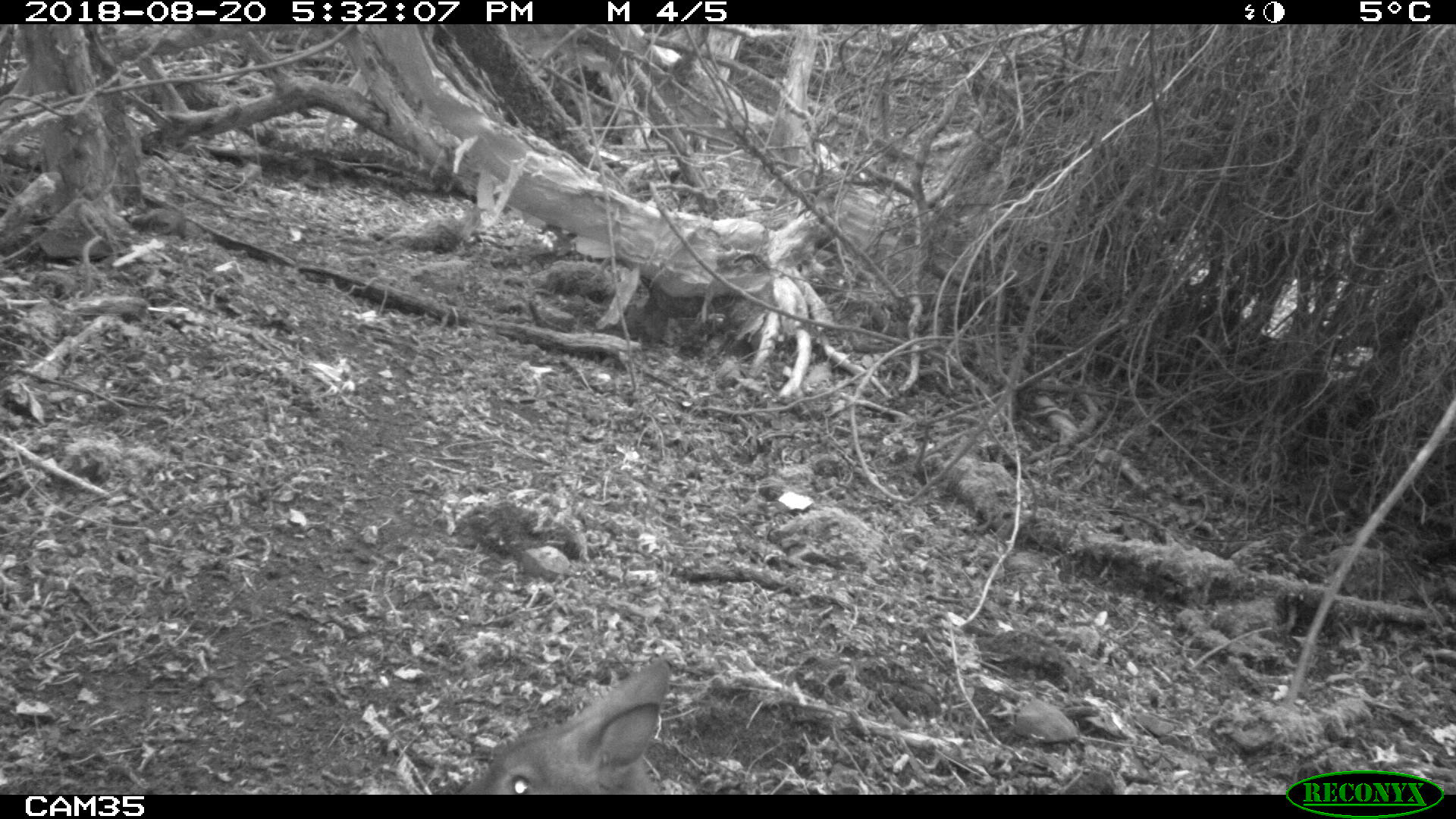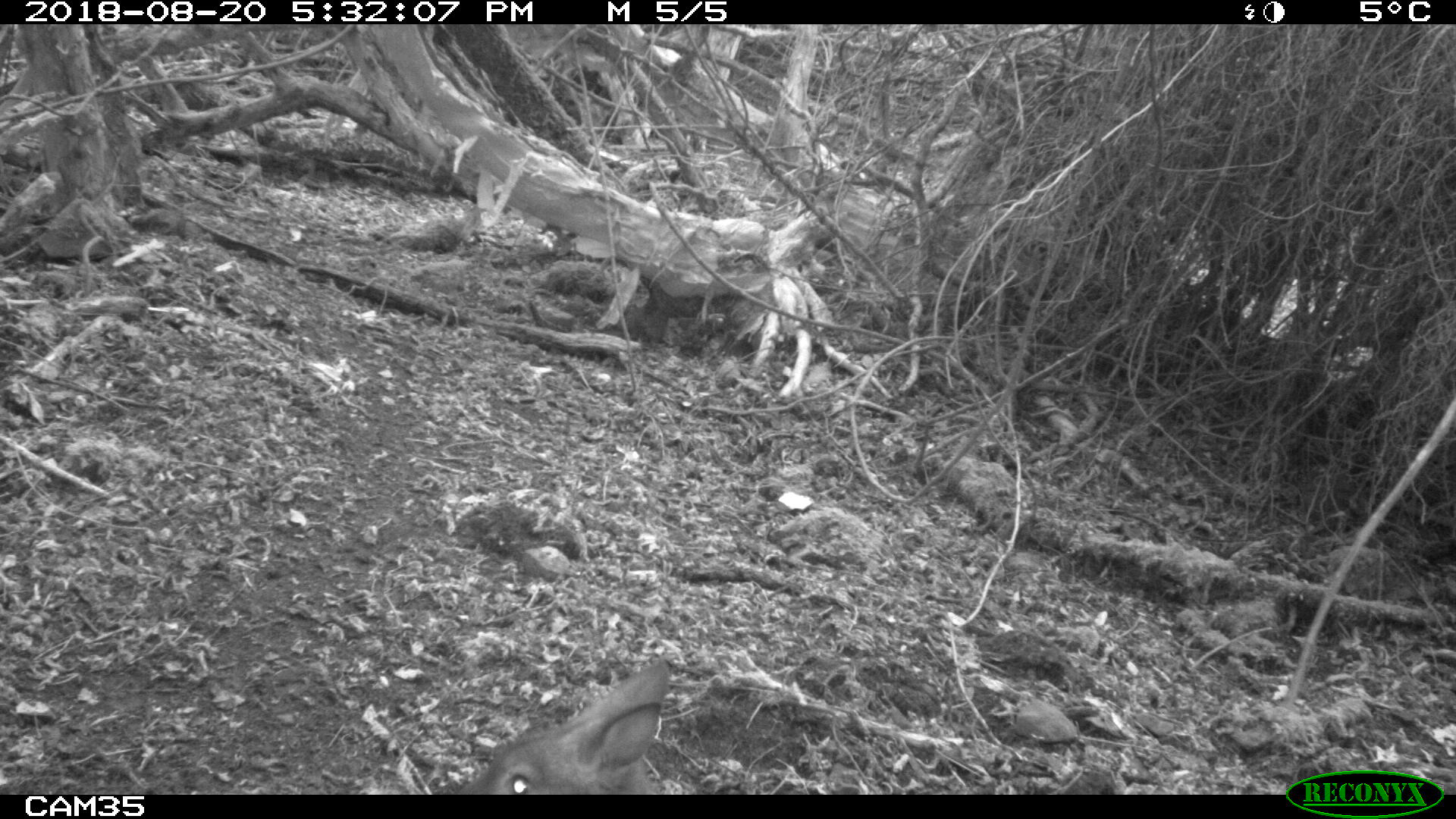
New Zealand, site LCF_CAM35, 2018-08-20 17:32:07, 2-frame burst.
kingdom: Animalia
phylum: Chordata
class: Mammalia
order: Diprotodontia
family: Macropodidae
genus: Notamacropus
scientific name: Notamacropus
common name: wallaby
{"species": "wallaby (Notamacropus)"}